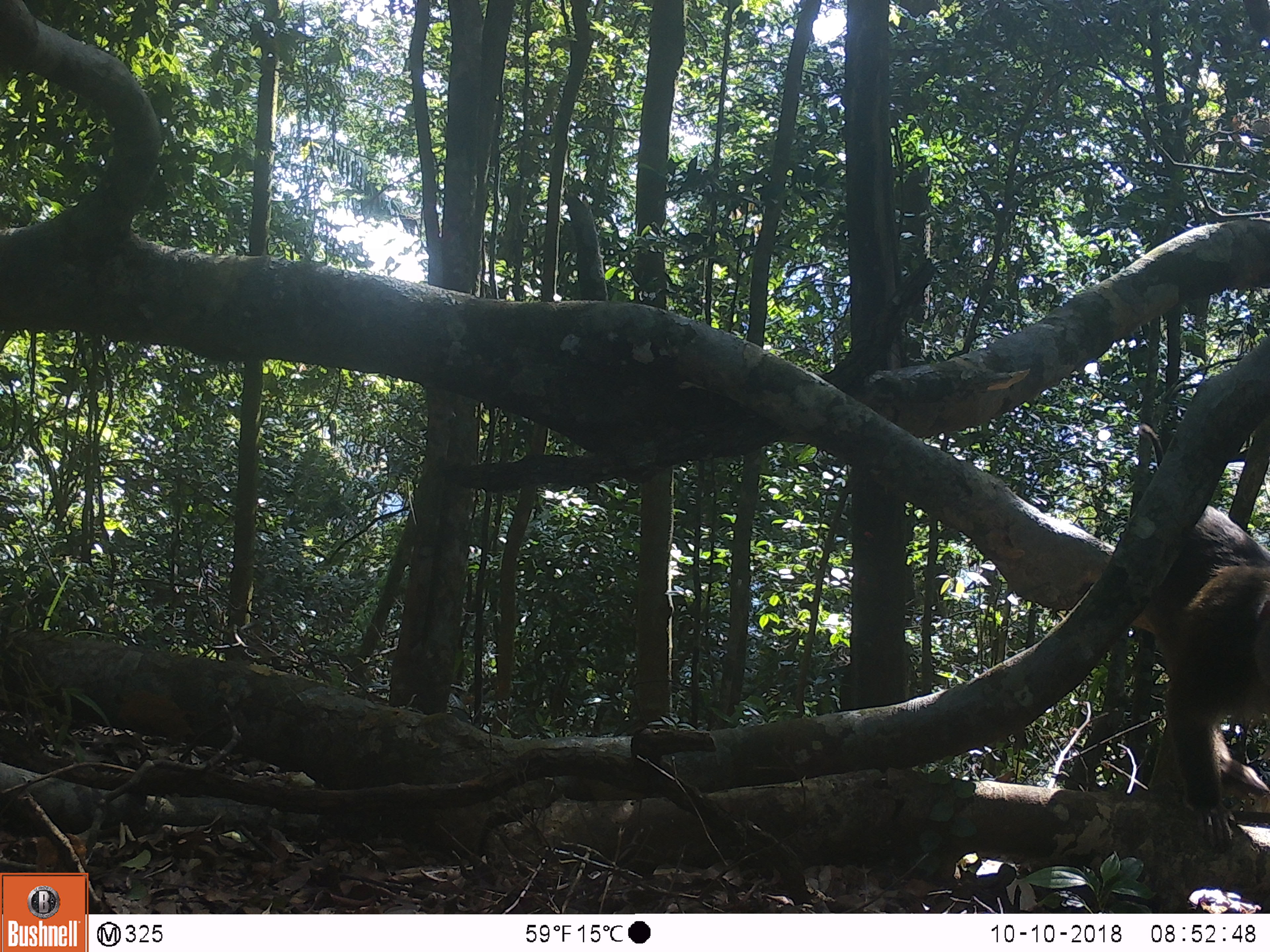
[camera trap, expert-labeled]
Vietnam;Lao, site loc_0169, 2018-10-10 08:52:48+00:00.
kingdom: Animalia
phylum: Chordata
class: Mammalia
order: Primates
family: Cercopithecidae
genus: Macaca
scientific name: Macaca nemestrina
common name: pig-tailed macaque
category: pig tailed macaque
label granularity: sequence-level